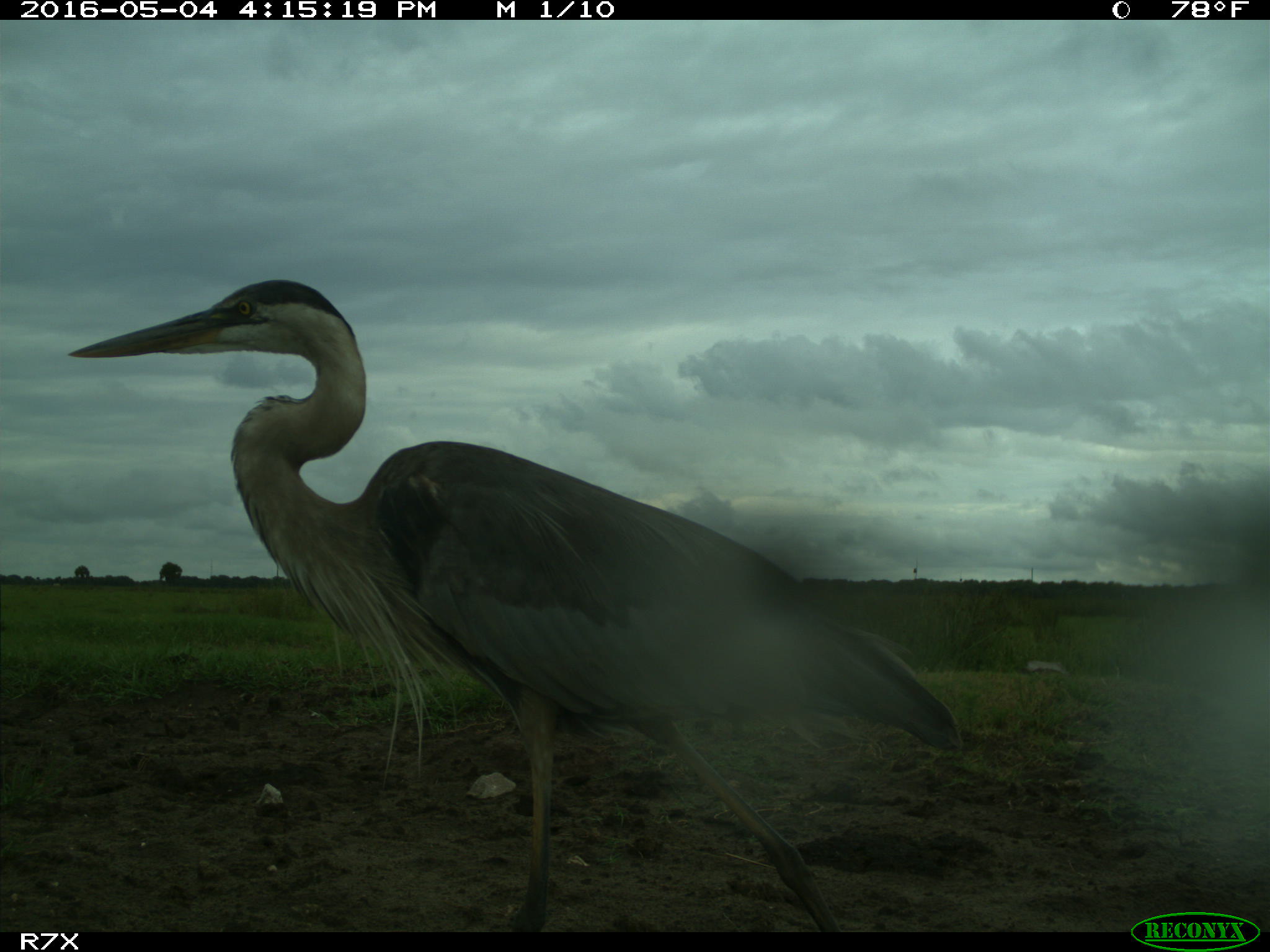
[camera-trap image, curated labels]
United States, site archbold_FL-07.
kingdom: Animalia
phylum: Chordata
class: Aves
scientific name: Aves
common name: birds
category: unidentified bird